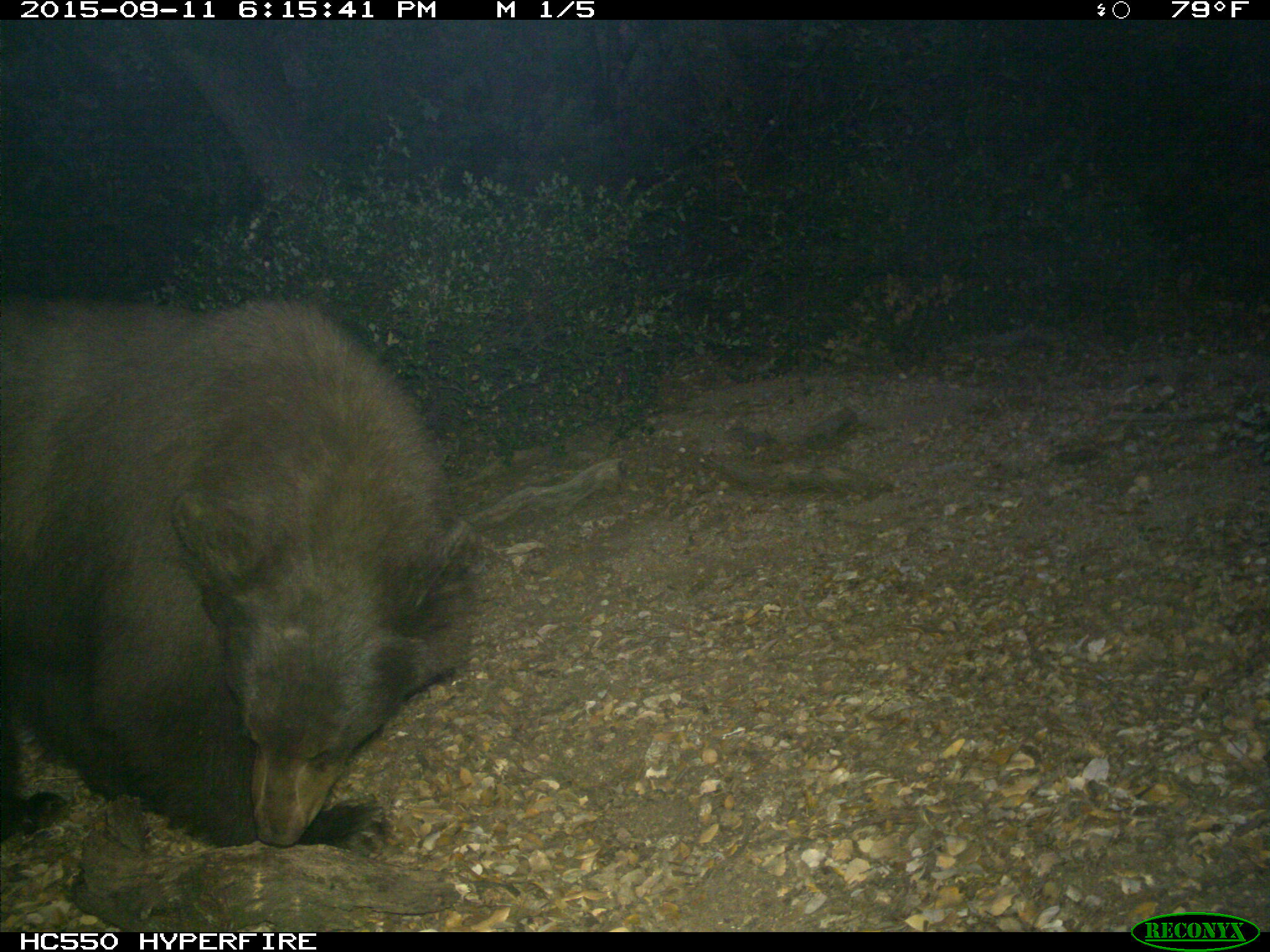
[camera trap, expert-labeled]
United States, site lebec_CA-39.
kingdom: Animalia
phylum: Chordata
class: Mammalia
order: Carnivora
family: Ursidae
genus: Ursus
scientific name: Ursus americanus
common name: american black bear